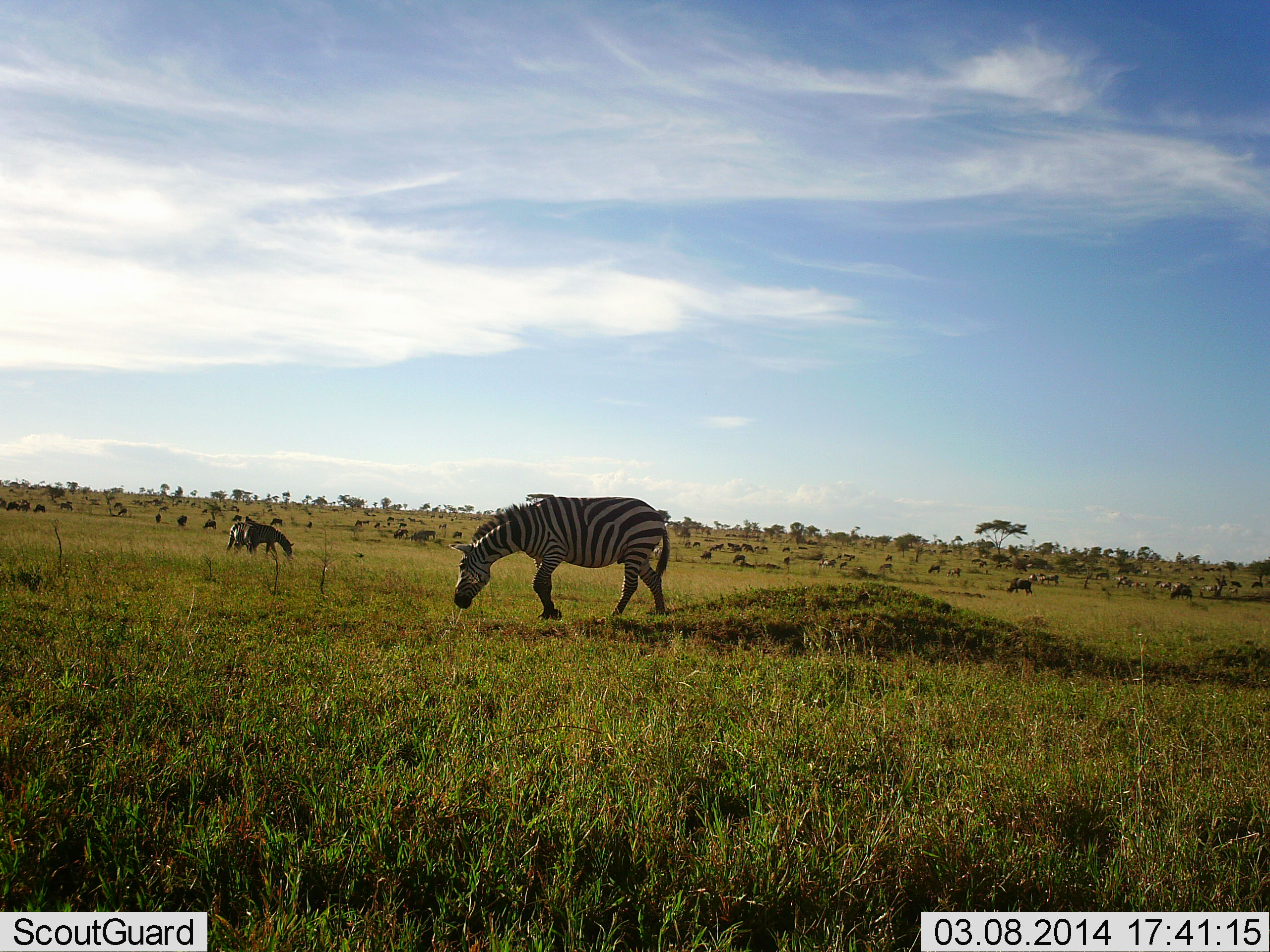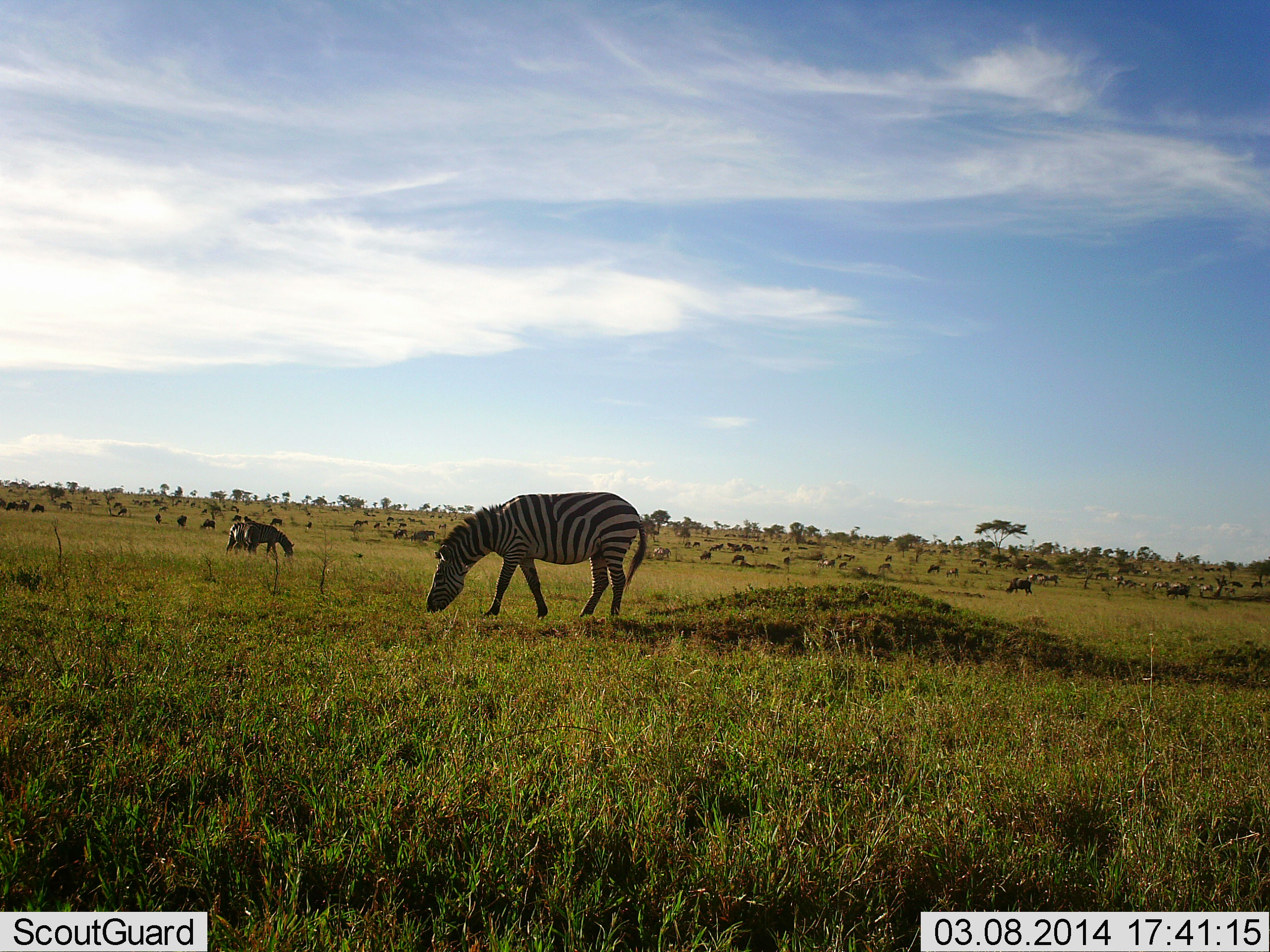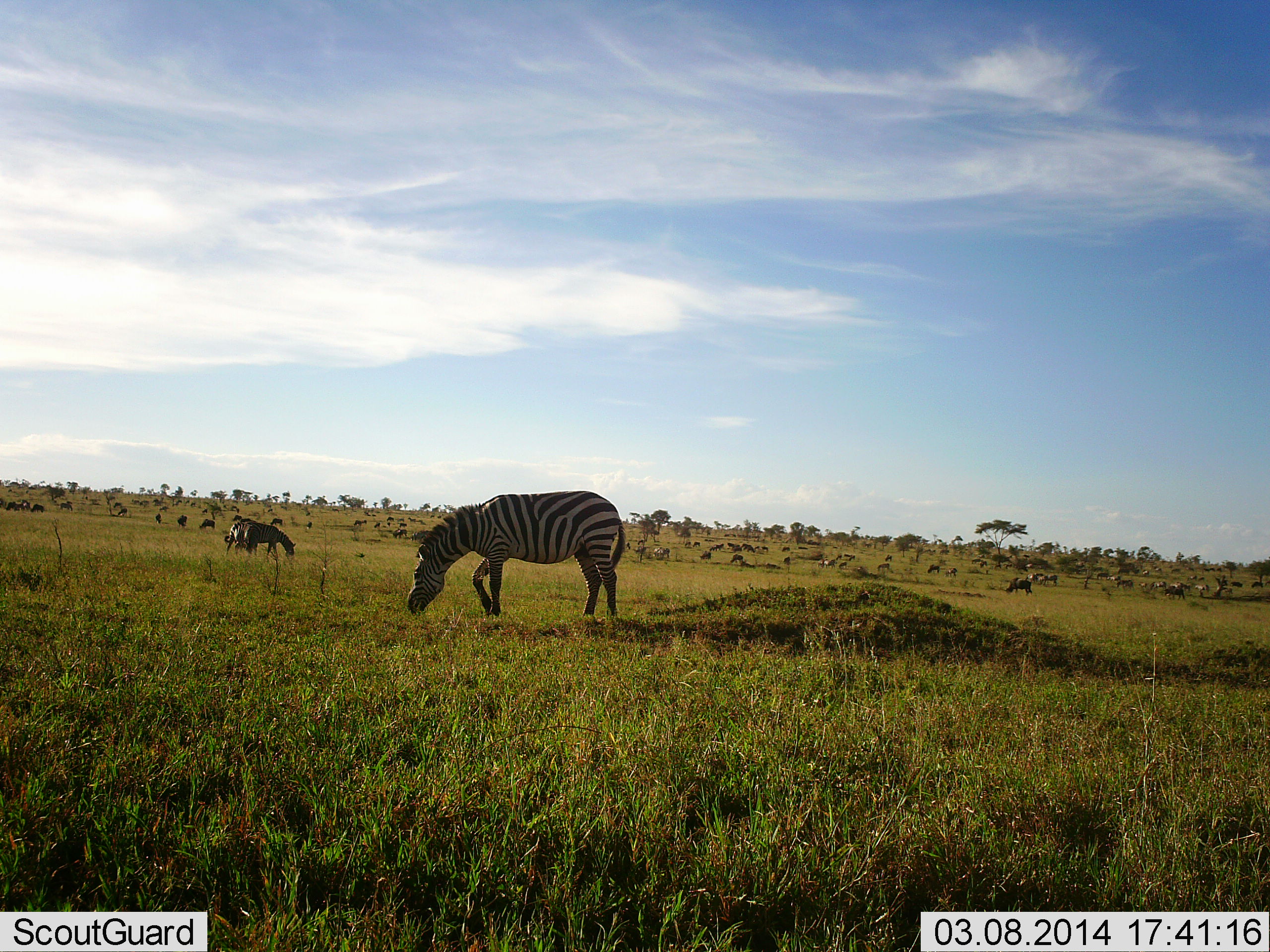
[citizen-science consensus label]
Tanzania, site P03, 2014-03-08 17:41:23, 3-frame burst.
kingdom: Animalia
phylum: Chordata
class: Mammalia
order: Artiodactyla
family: Bovidae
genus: Connochaetes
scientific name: Connochaetes taurinus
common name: blue wildebeest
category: wildebeest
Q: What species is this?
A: Wildebeest (blue wildebeest) (Connochaetes taurinus).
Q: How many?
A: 51+.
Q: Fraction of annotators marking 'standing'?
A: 60%.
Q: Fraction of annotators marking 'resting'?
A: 10%.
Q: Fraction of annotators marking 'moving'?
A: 30%.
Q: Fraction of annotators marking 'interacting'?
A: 0%.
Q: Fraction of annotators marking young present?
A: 0%.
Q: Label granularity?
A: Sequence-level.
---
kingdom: Animalia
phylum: Chordata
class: Mammalia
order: Perissodactyla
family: Equidae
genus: Equus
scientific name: Equus quagga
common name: plains zebra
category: zebra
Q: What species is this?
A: Zebra (plains zebra) (Equus quagga).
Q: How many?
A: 2.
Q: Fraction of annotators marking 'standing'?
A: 26%.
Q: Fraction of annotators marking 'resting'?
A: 0%.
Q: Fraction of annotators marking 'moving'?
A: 32%.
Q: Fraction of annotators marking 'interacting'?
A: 0%.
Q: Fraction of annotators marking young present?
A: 0%.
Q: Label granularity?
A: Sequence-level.